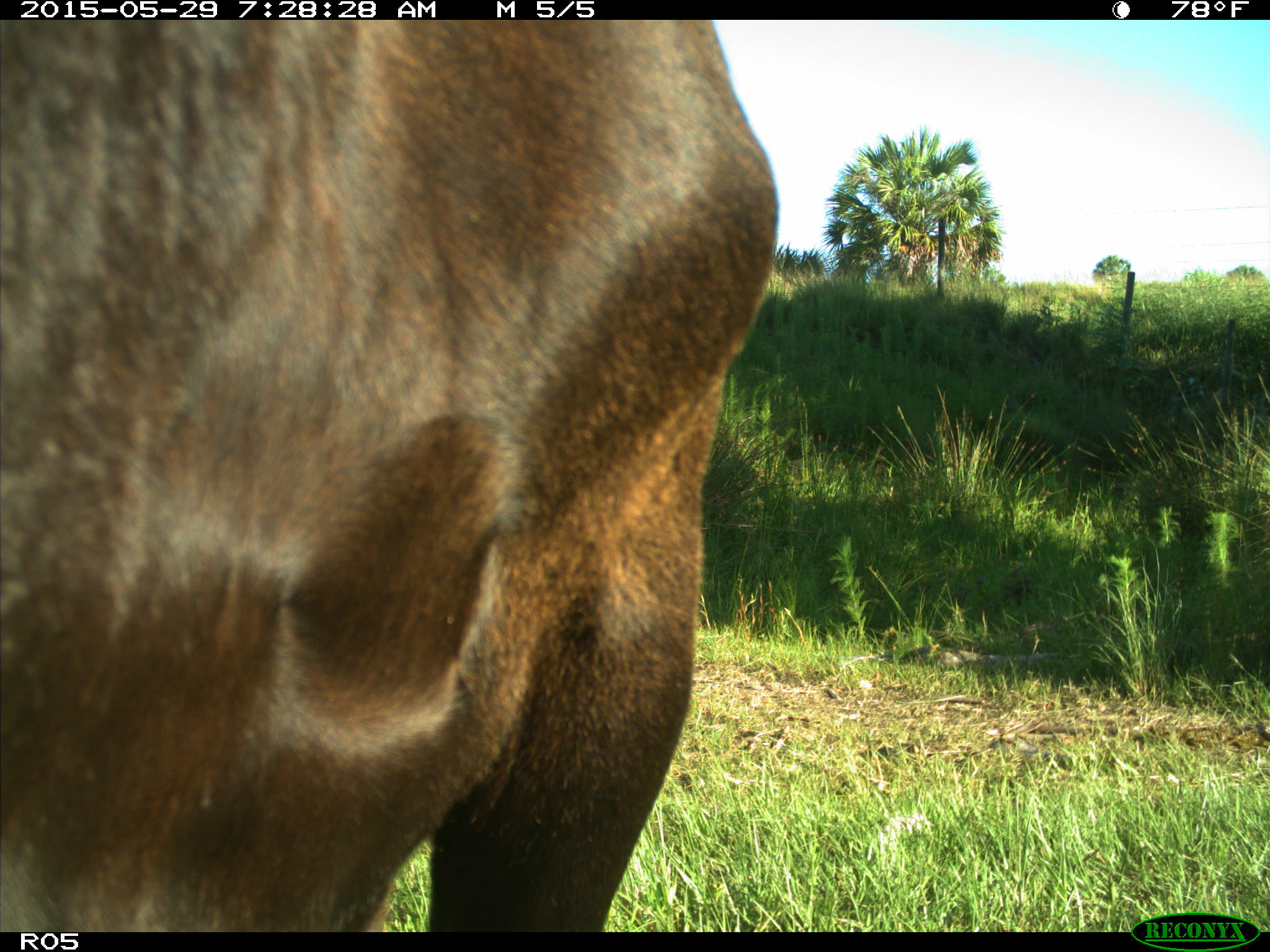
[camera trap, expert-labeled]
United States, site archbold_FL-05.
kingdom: Animalia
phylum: Chordata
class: Mammalia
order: Artiodactyla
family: Bovidae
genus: Bos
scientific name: Bos taurus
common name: domestic cow